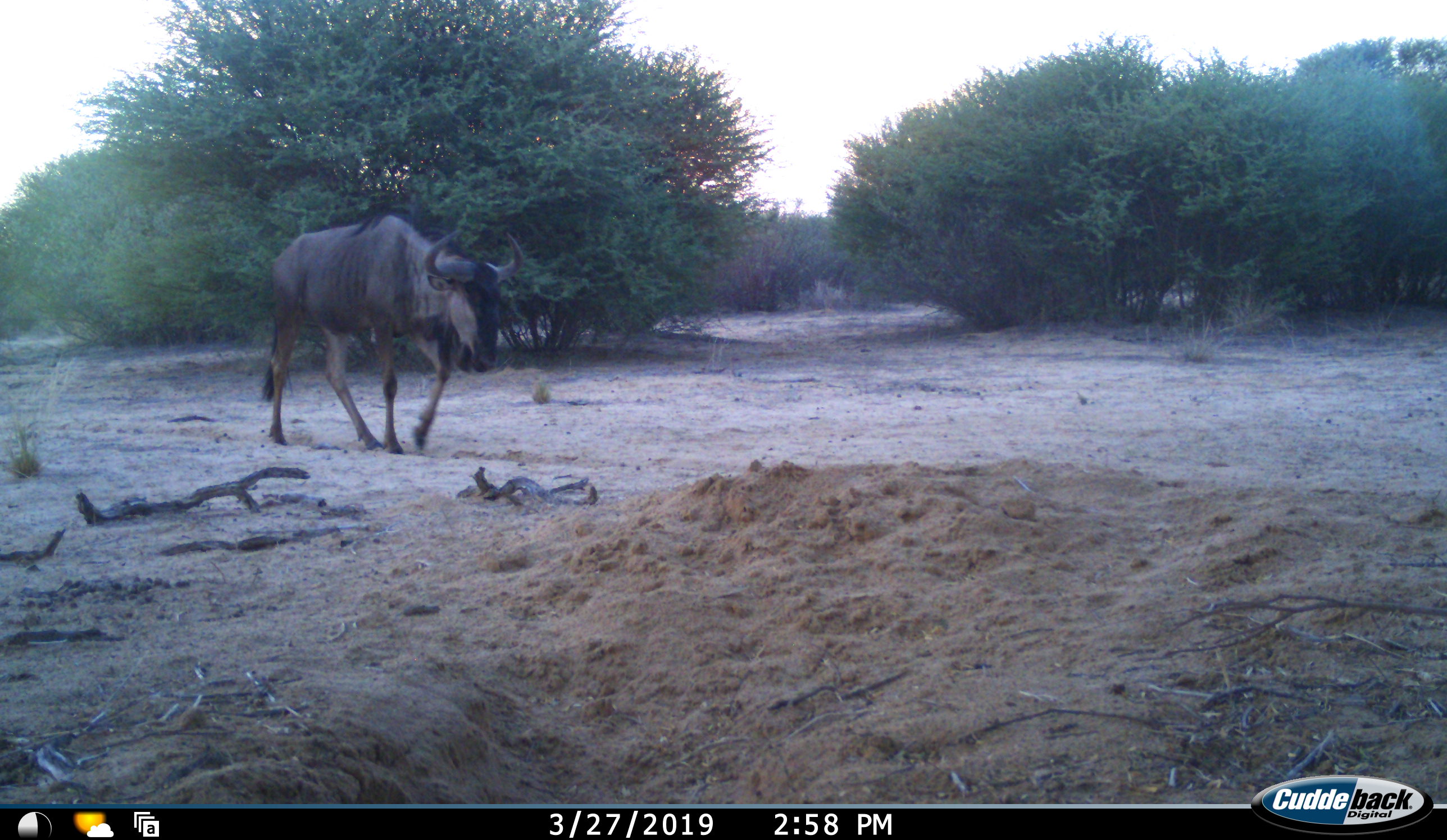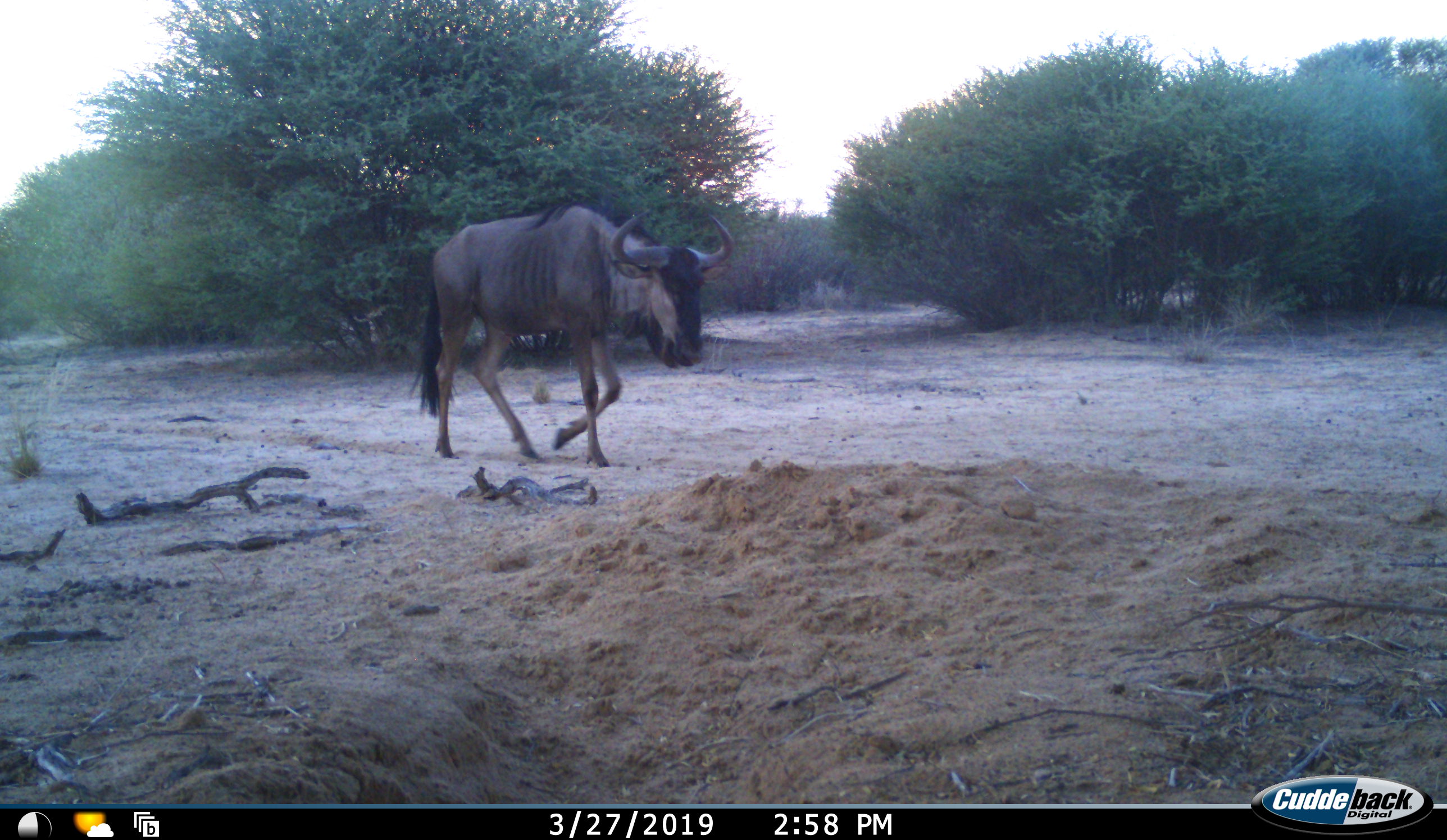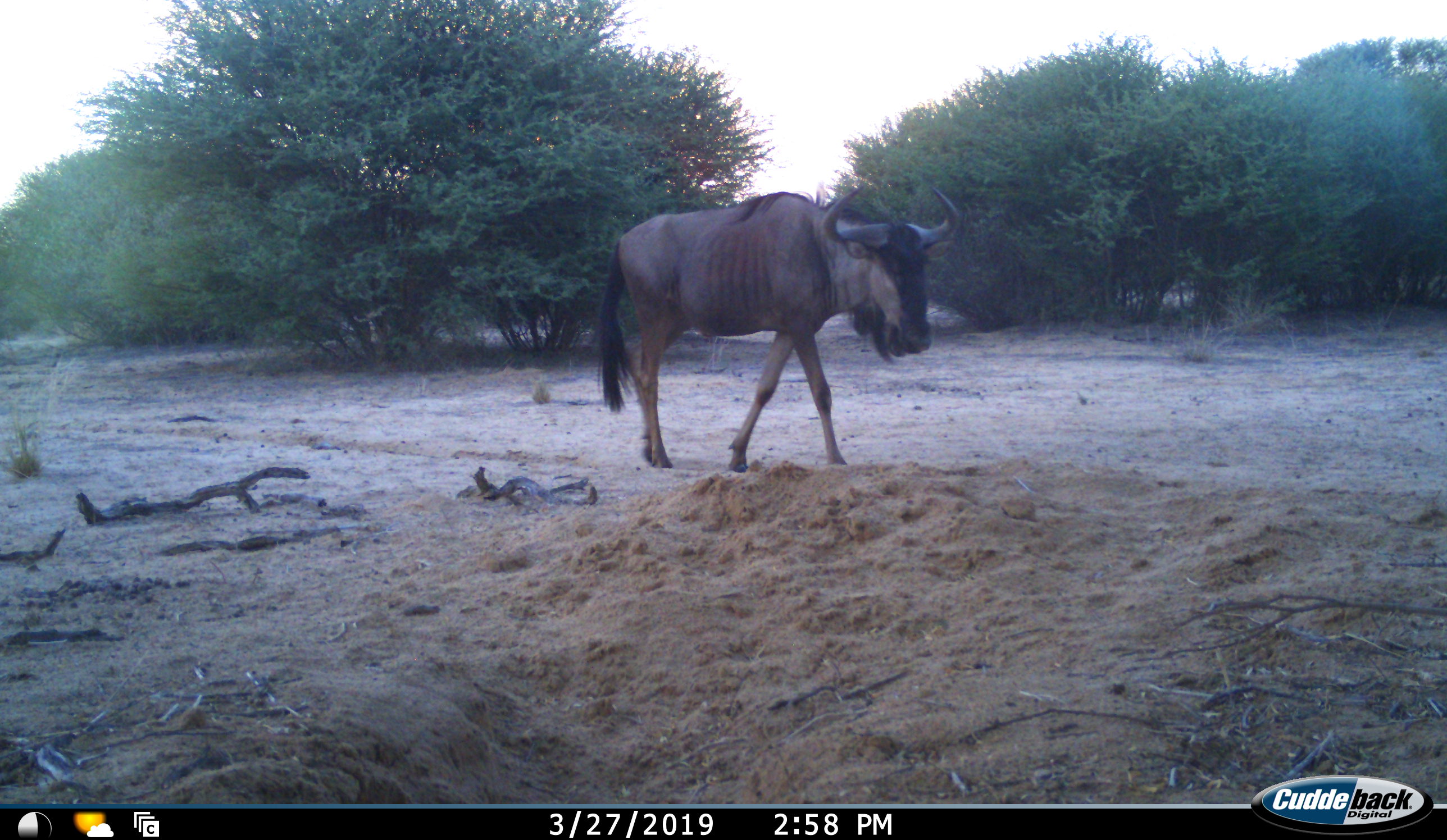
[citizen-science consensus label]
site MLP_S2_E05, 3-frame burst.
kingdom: Animalia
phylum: Chordata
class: Mammalia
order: Artiodactyla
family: Bovidae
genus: Connochaetes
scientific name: Connochaetes taurinus taurinus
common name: blue wildebeest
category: wildebeestblue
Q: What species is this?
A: Wildebeestblue (blue wildebeest) (Connochaetes taurinus taurinus).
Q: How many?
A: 1.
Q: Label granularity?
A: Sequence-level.